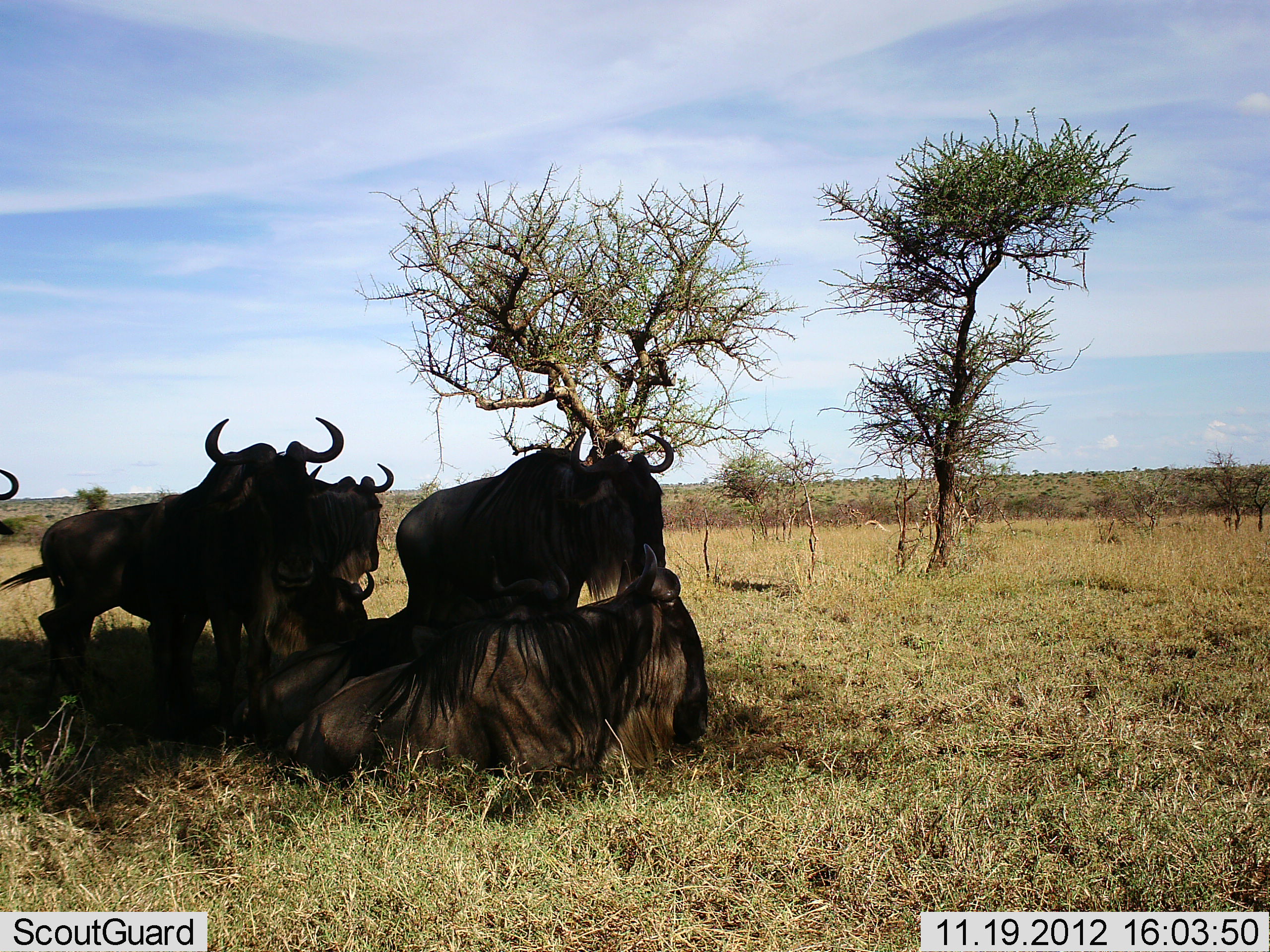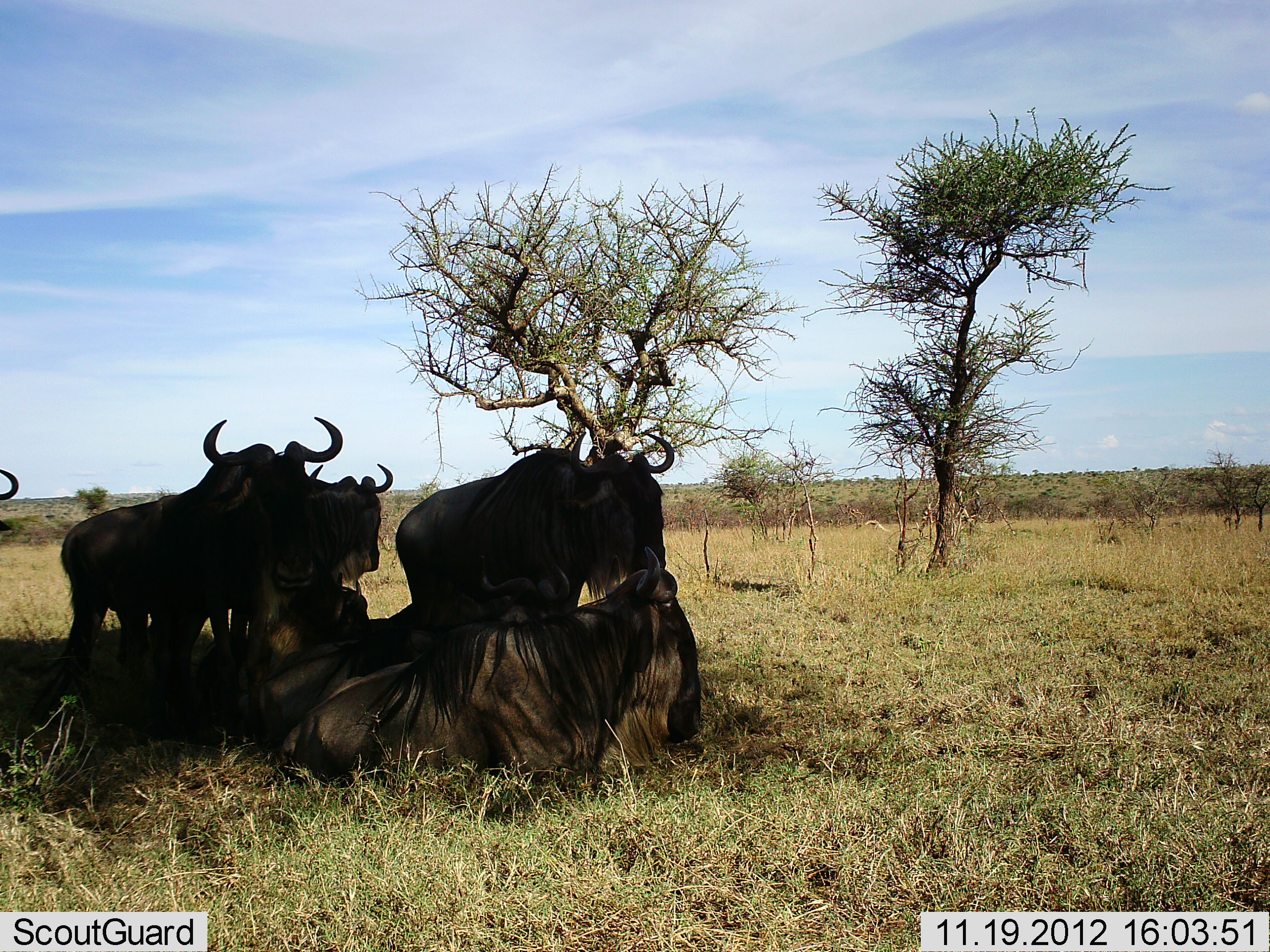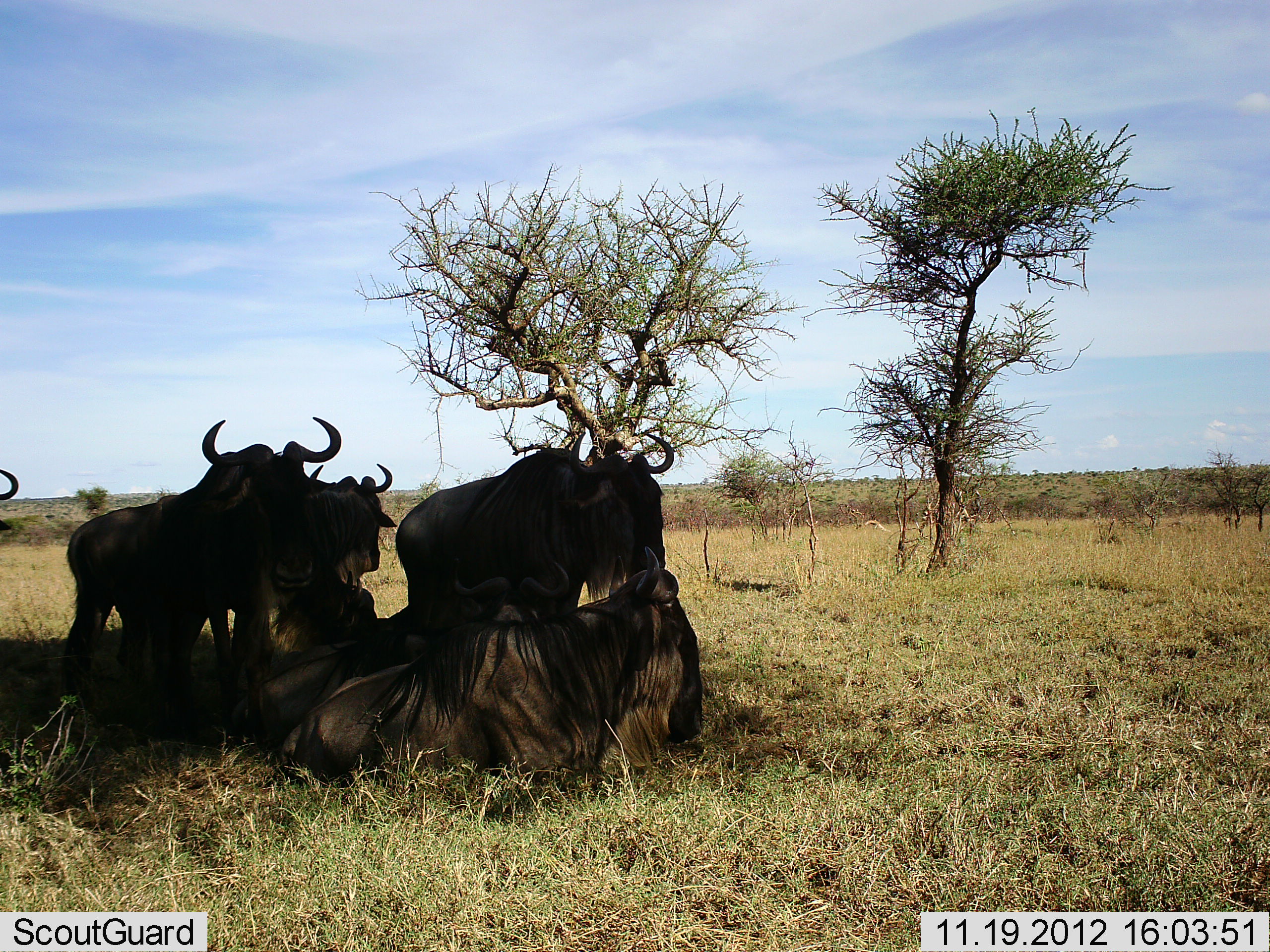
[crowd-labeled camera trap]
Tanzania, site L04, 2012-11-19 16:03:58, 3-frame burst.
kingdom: Animalia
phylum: Chordata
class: Mammalia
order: Artiodactyla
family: Bovidae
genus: Connochaetes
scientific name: Connochaetes taurinus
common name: blue wildebeest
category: wildebeest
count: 7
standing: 70%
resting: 100%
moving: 0%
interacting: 0%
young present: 0%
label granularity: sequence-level